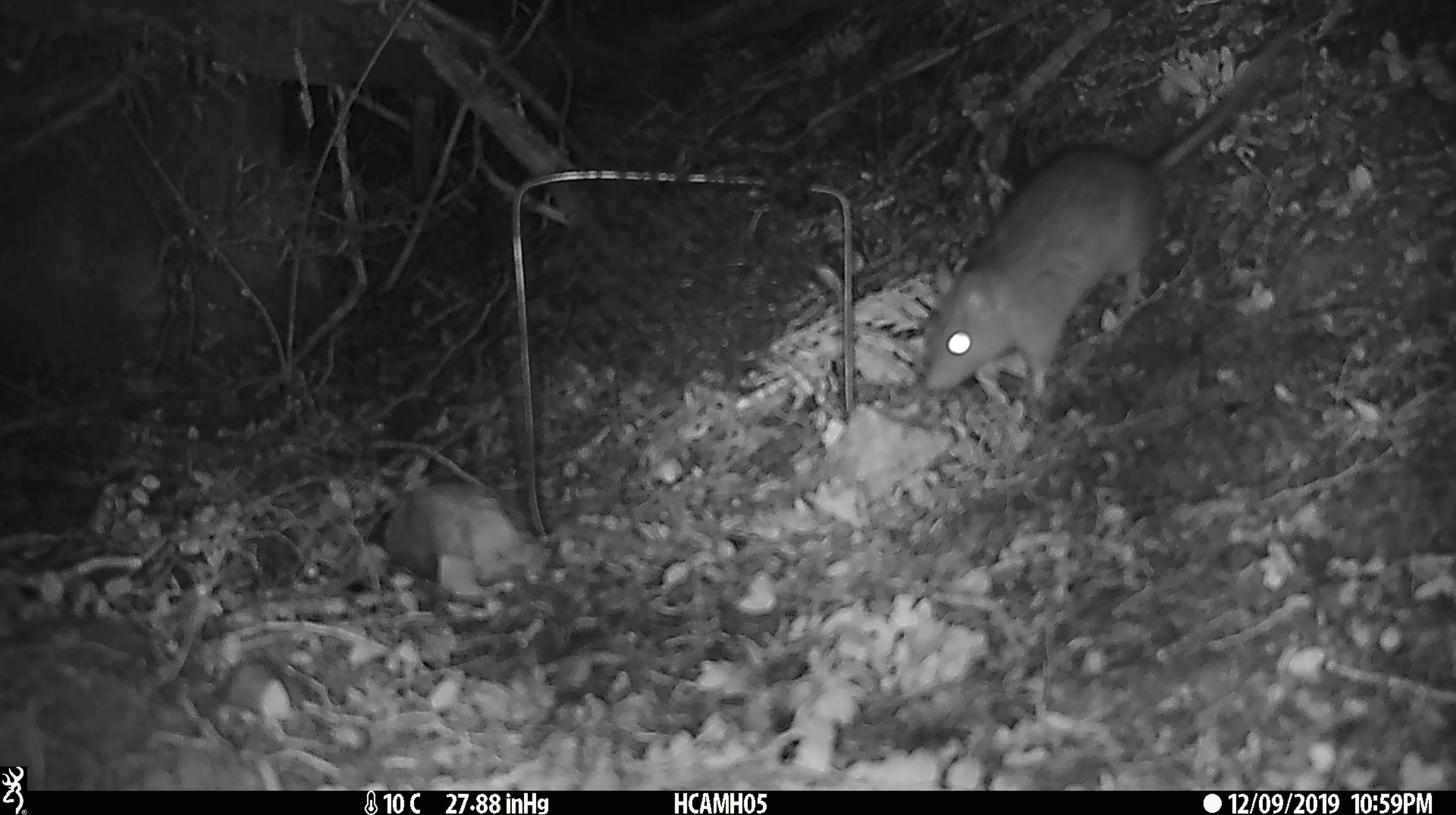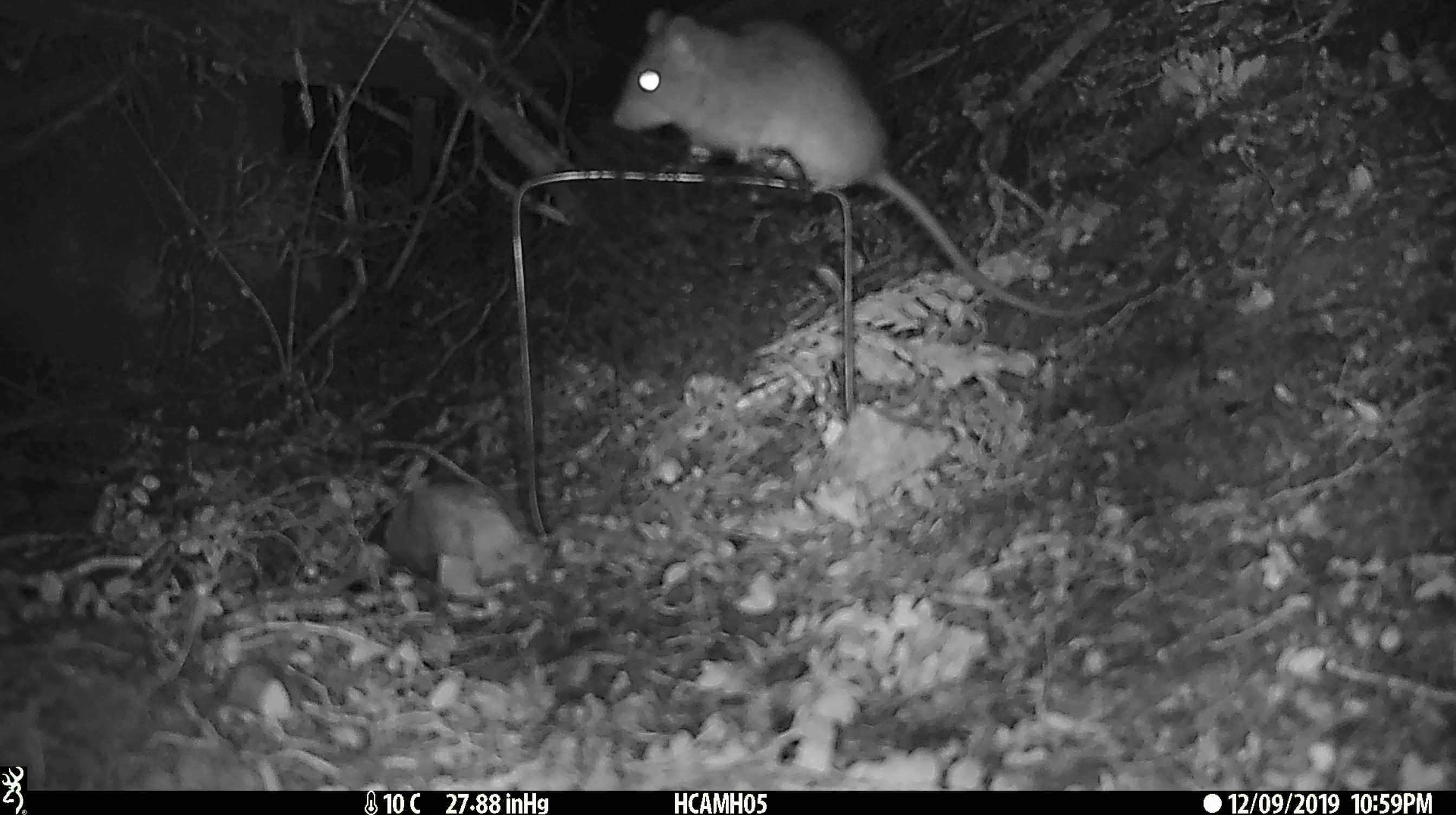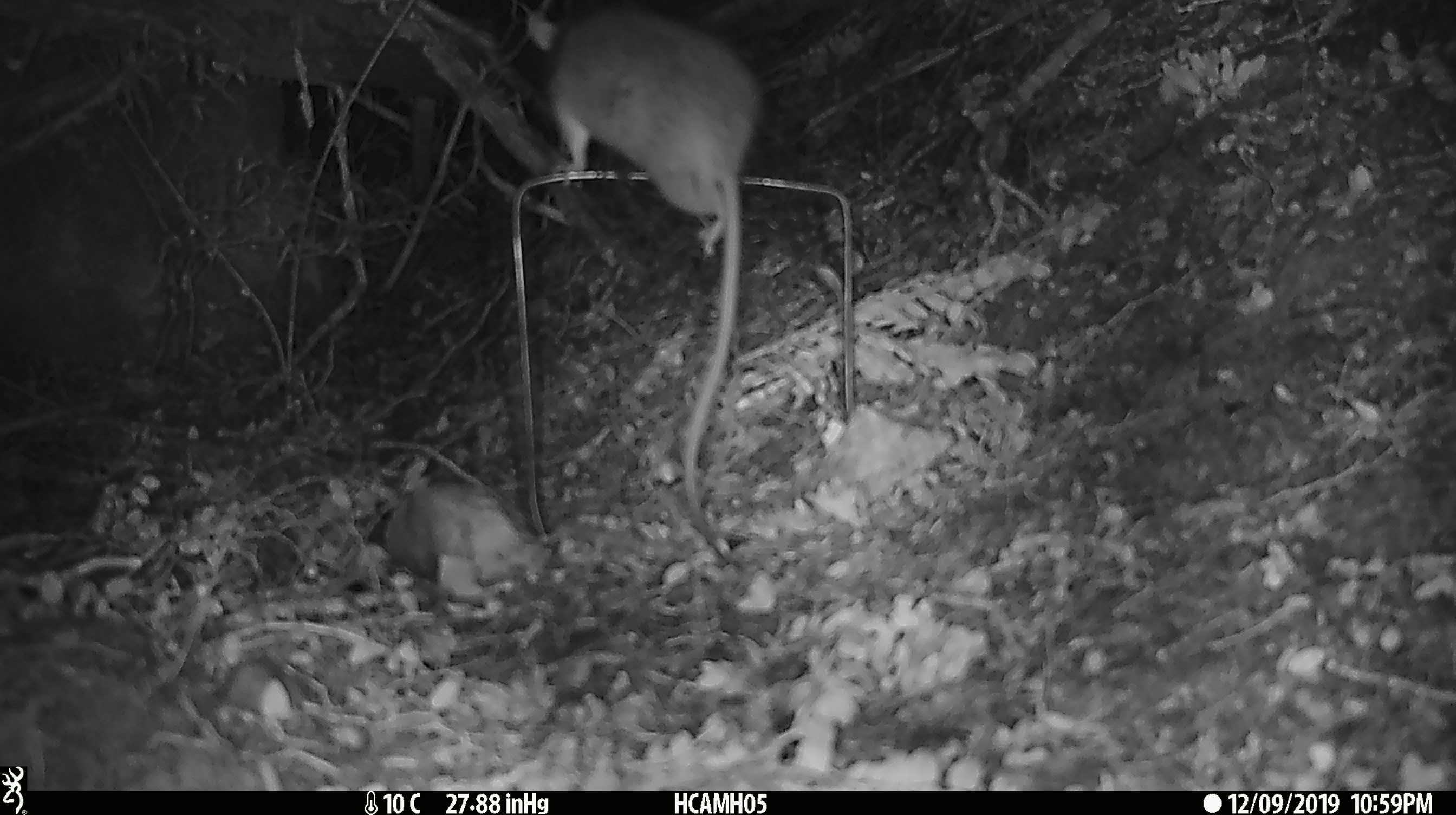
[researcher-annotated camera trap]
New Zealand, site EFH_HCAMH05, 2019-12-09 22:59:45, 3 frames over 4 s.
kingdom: Animalia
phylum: Chordata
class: Mammalia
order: Rodentia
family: Muridae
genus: Rattus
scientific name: Rattus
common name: rat